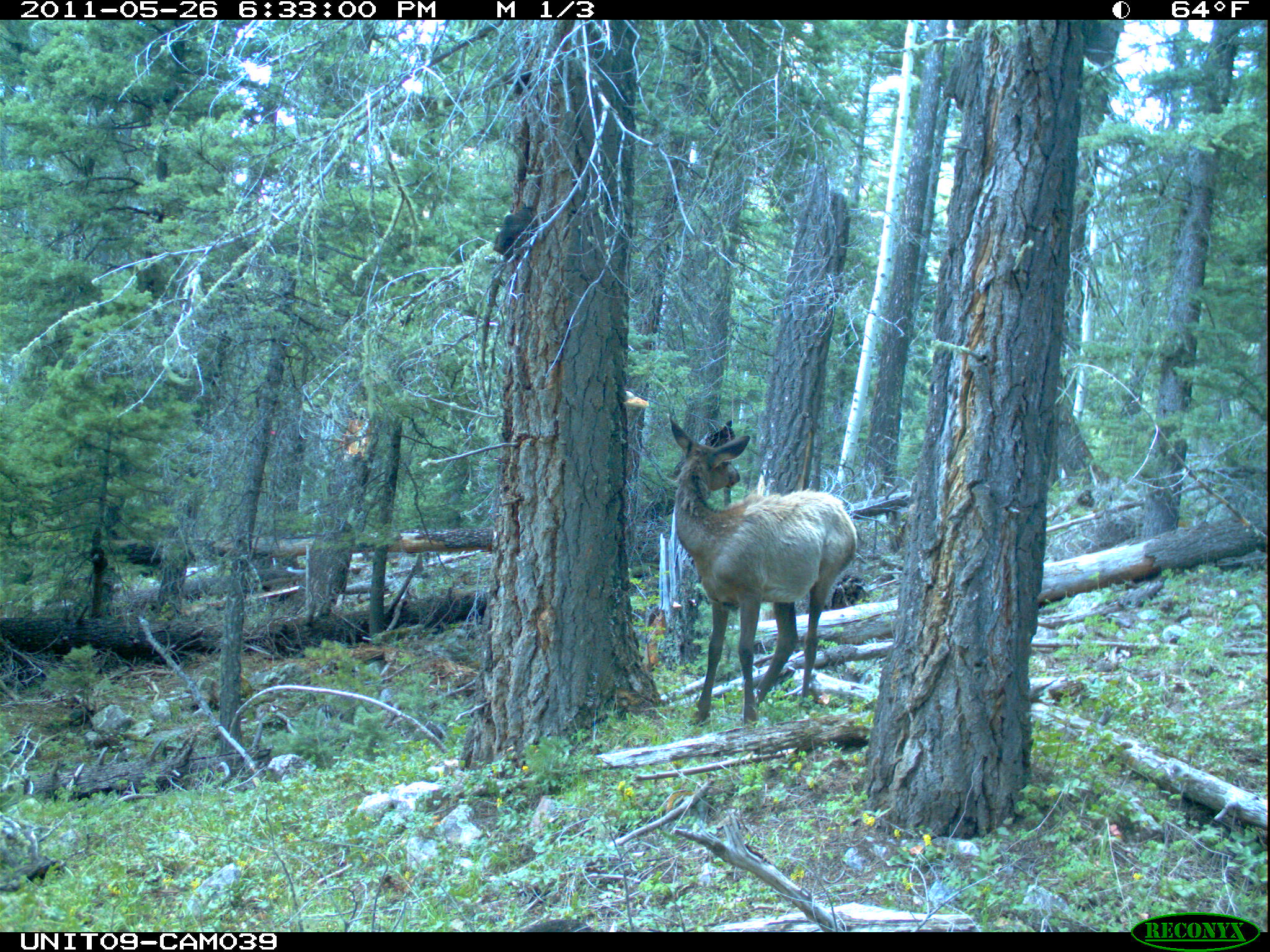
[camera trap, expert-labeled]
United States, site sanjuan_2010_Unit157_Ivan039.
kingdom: Animalia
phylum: Chordata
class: Mammalia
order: Artiodactyla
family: Cervidae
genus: Cervus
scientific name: Cervus elaphus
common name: red deer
Cervus elaphus (red deer).